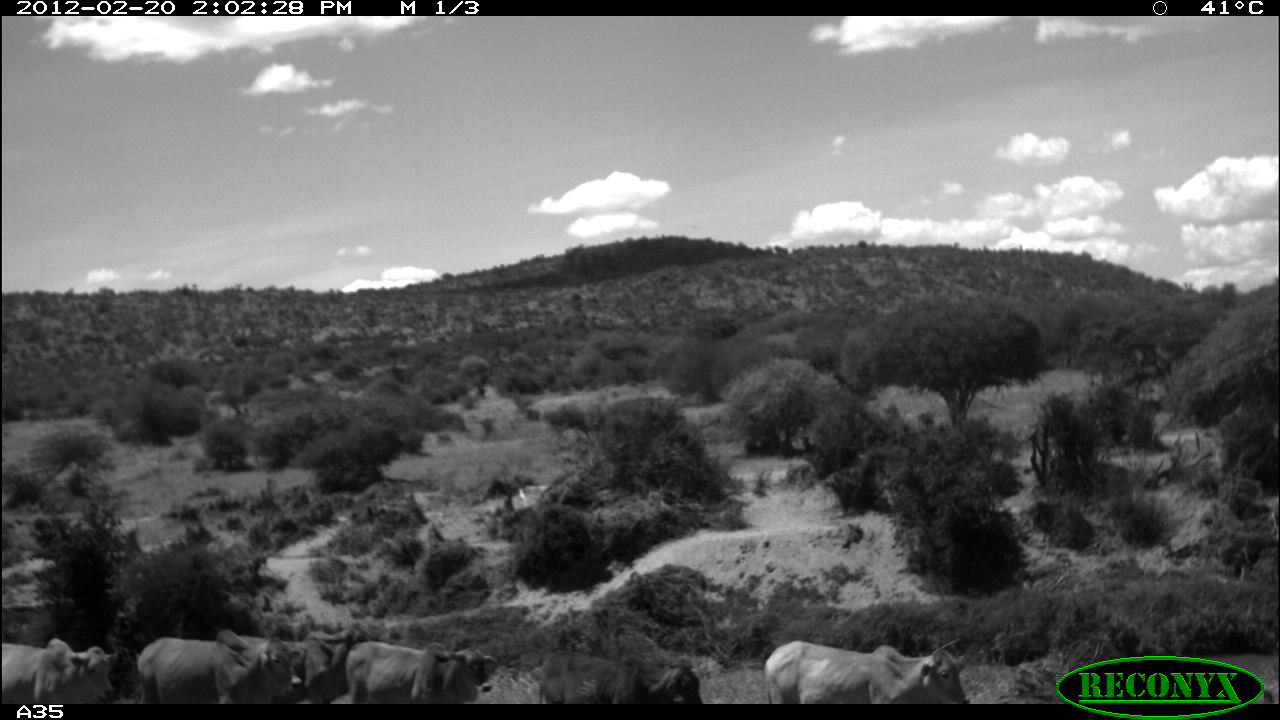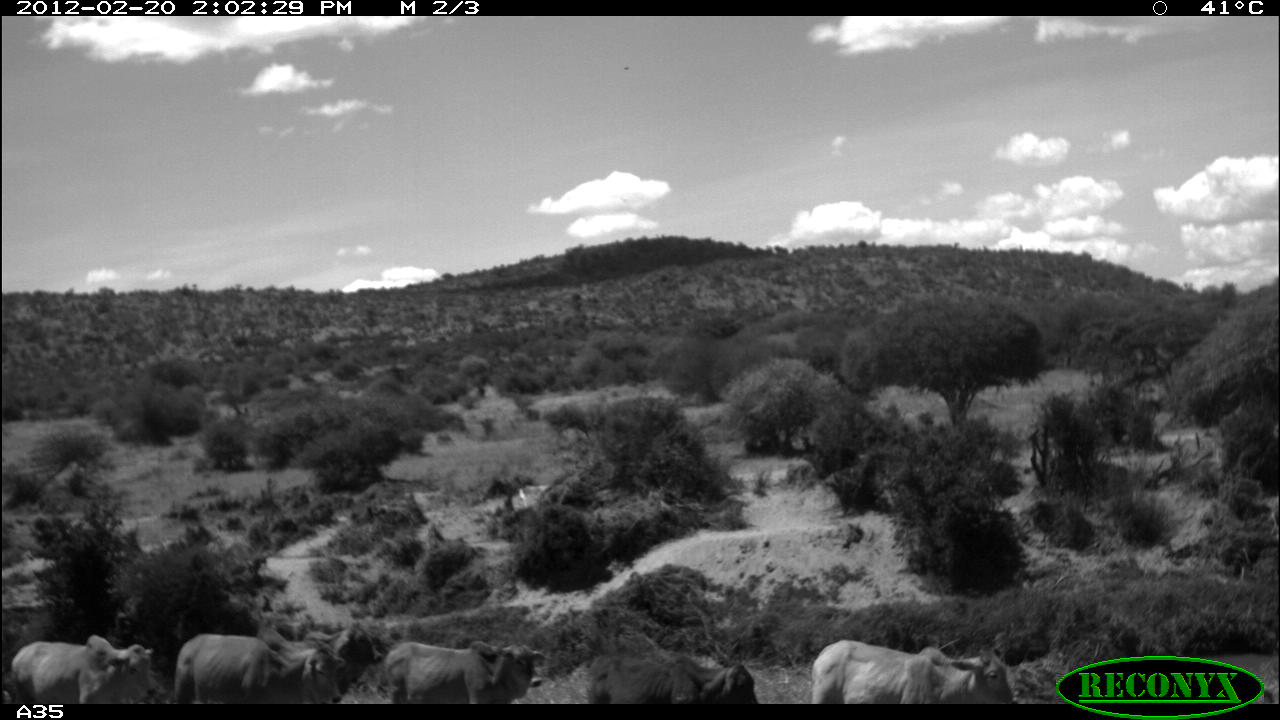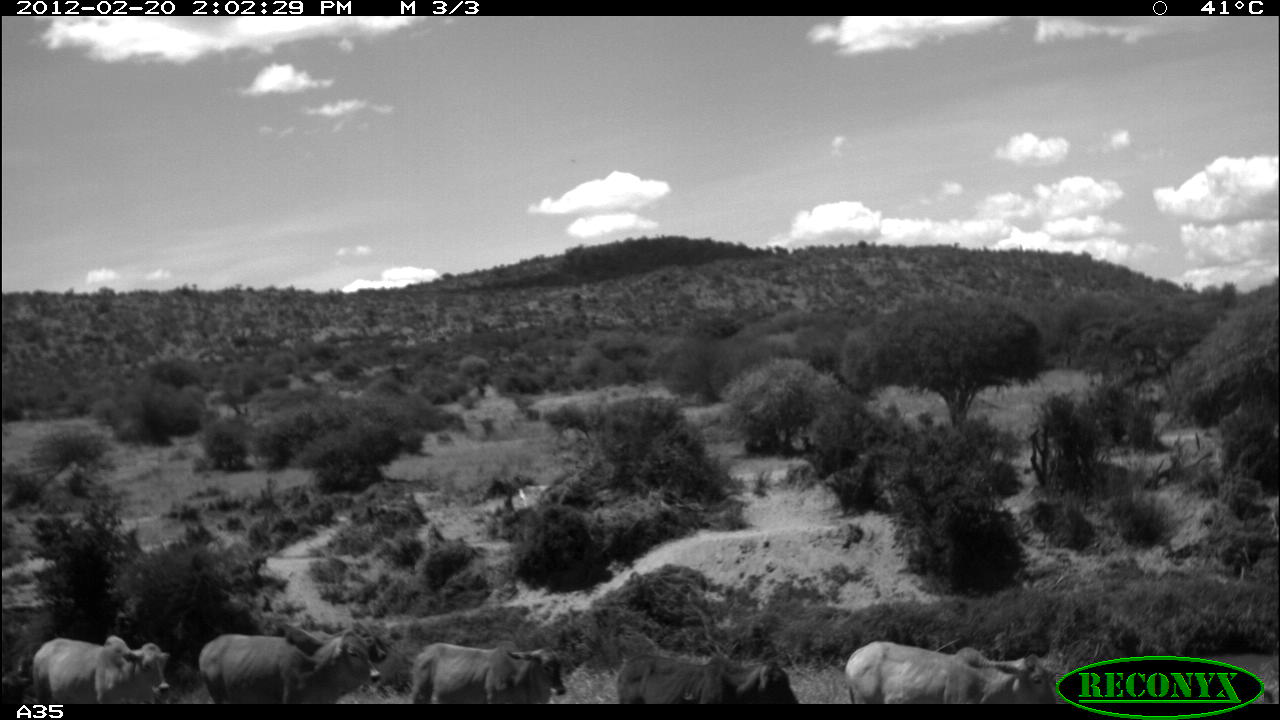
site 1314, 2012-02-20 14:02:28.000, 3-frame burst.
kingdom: Animalia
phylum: Chordata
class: Mammalia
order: Artiodactyla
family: Bovidae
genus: Bos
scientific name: Bos taurus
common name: domestic cattle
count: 6